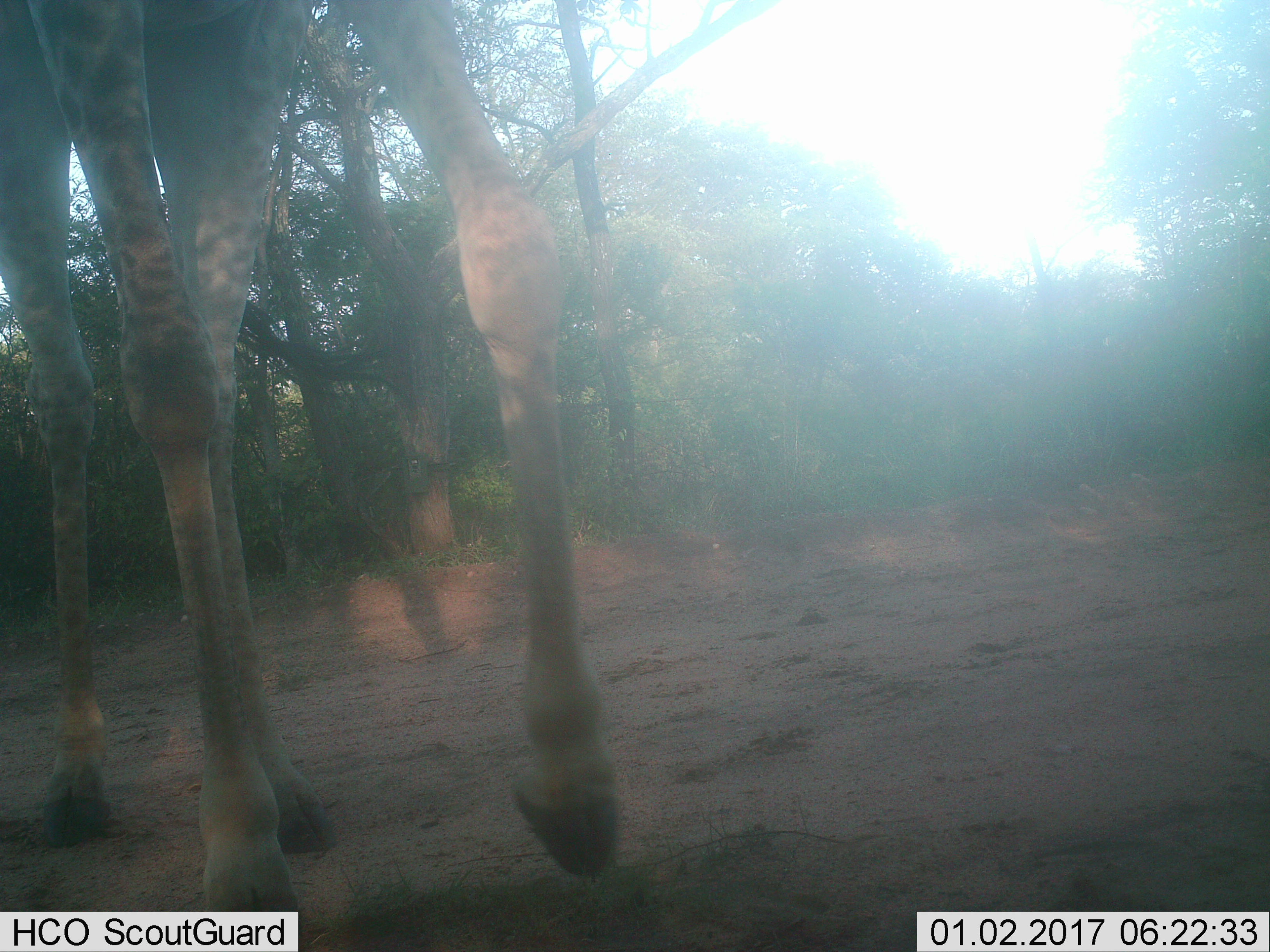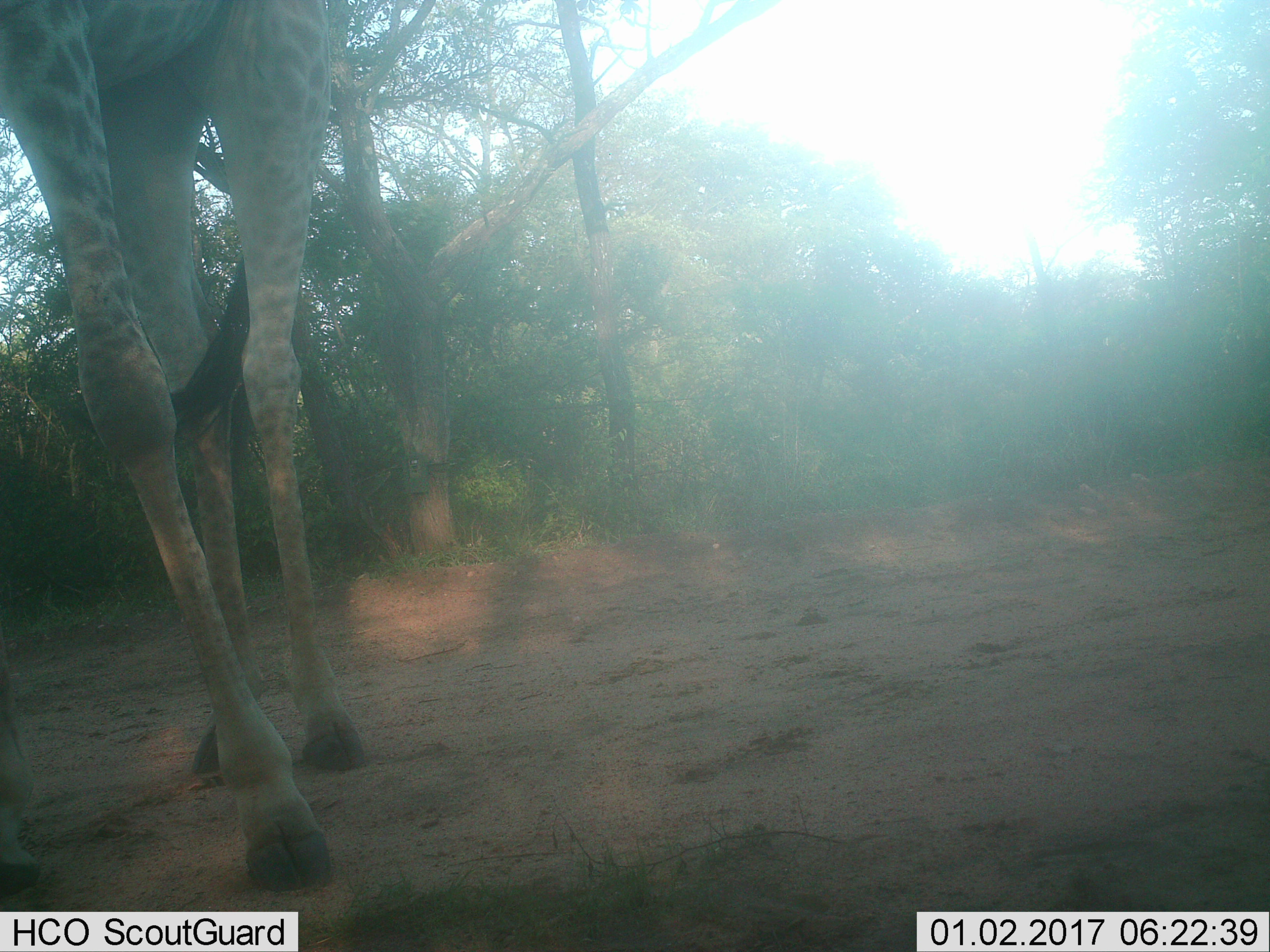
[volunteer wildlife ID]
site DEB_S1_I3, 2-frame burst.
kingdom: Animalia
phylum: Chordata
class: Mammalia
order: Artiodactyla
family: Giraffidae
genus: Giraffa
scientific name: Giraffa camelopardalis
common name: giraffe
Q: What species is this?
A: Giraffe (Giraffa camelopardalis).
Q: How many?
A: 1.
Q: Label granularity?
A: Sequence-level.